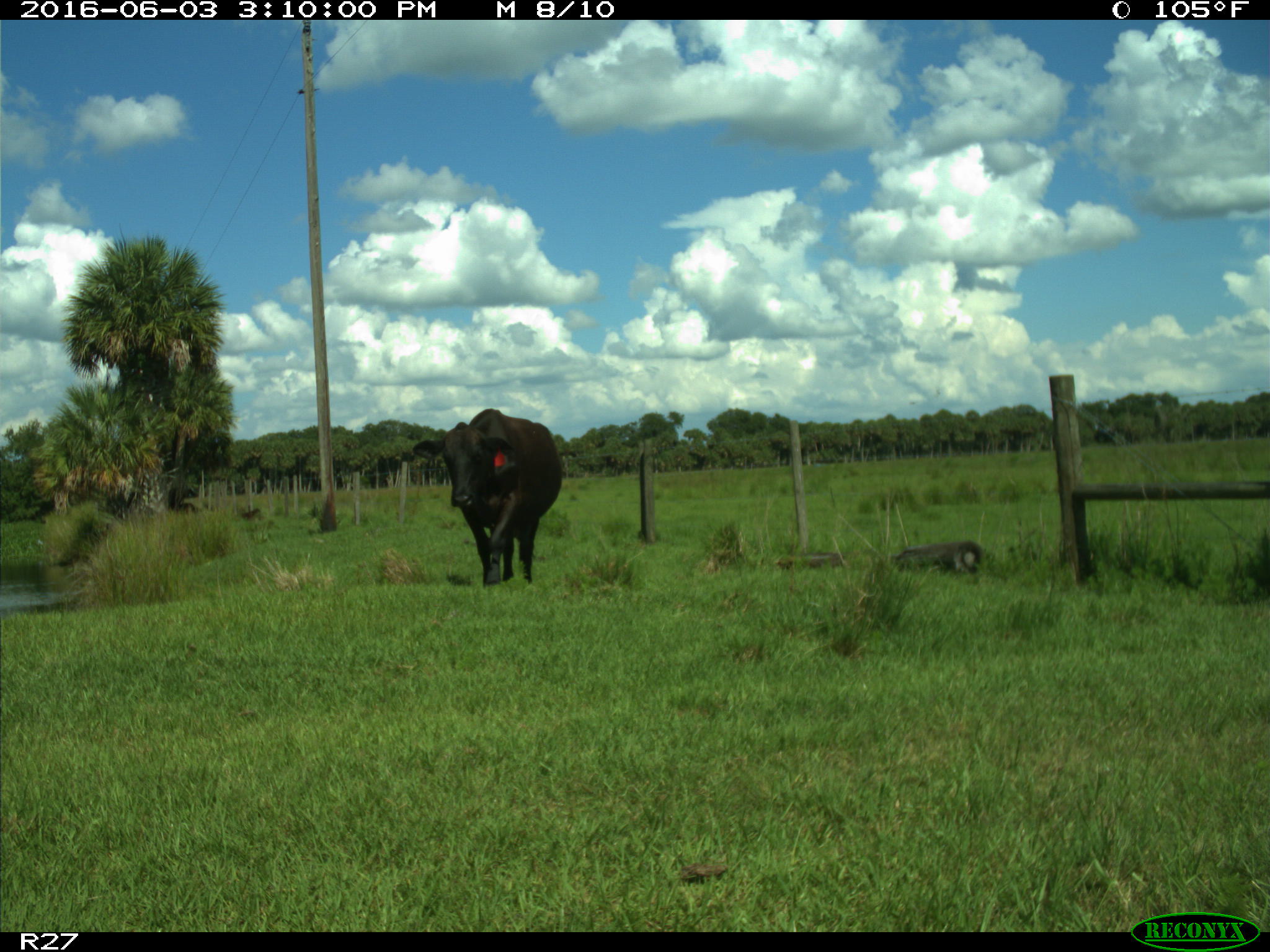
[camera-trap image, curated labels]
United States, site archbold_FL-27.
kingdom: Animalia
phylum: Chordata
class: Mammalia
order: Artiodactyla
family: Bovidae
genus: Bos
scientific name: Bos taurus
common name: domestic cow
Bos taurus (domestic cow).